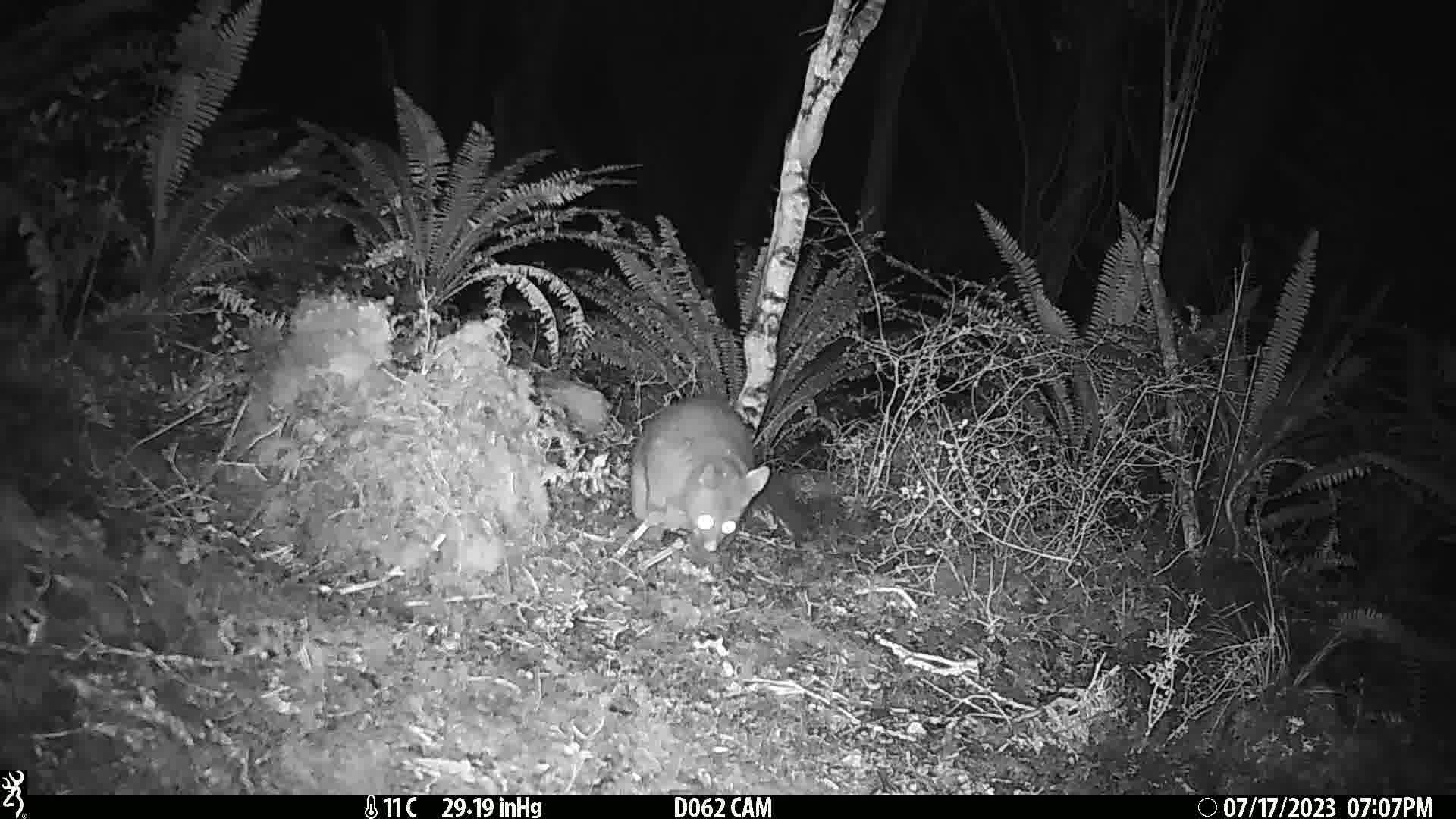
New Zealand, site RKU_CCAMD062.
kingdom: Animalia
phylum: Chordata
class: Mammalia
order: Diprotodontia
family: Phalangeridae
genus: Trichosurus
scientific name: Trichosurus vulpecula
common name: common brushtail possum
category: possum